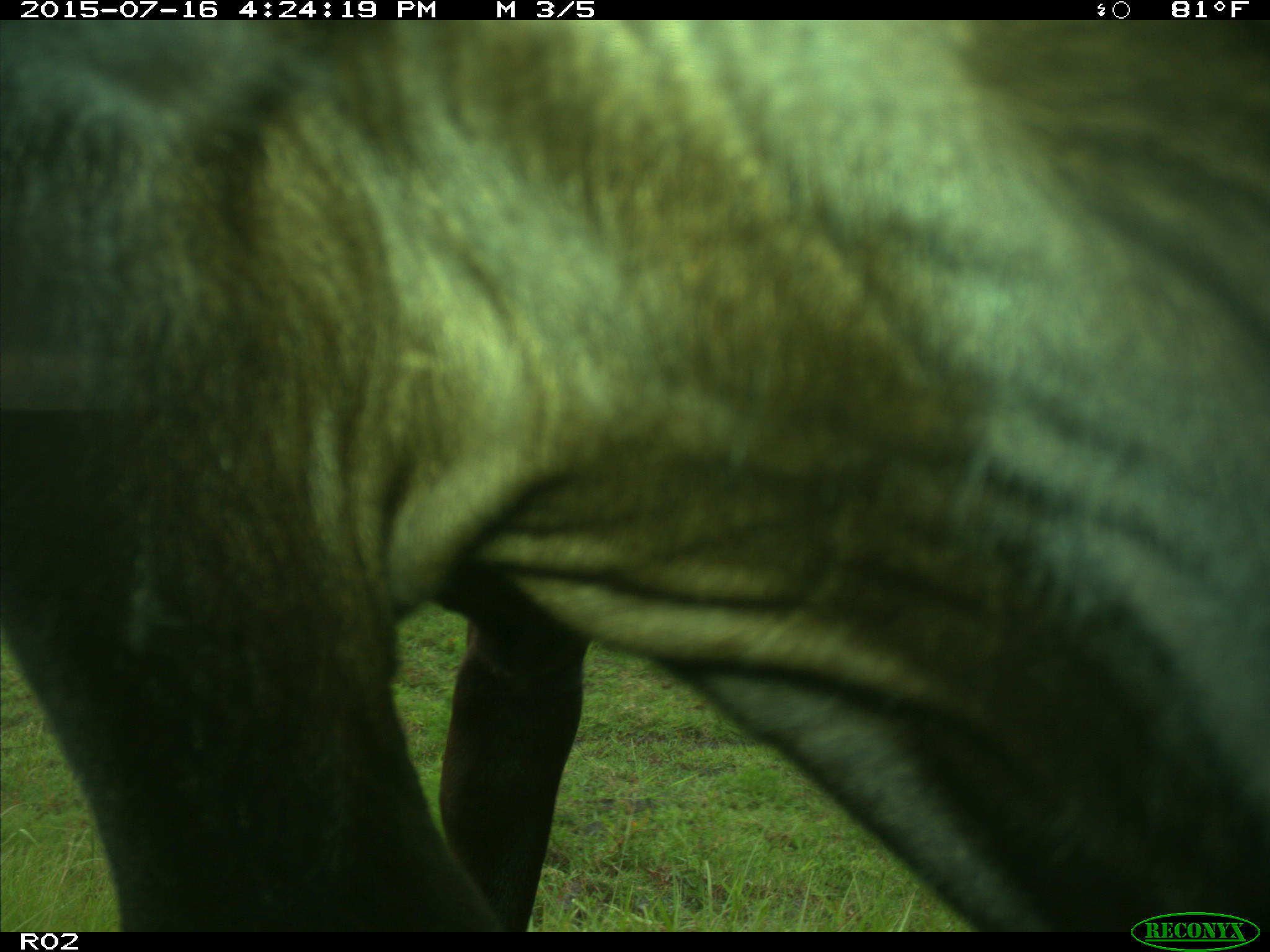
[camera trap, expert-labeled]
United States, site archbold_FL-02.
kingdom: Animalia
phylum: Chordata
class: Mammalia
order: Artiodactyla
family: Bovidae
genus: Bos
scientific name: Bos taurus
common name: domestic cow